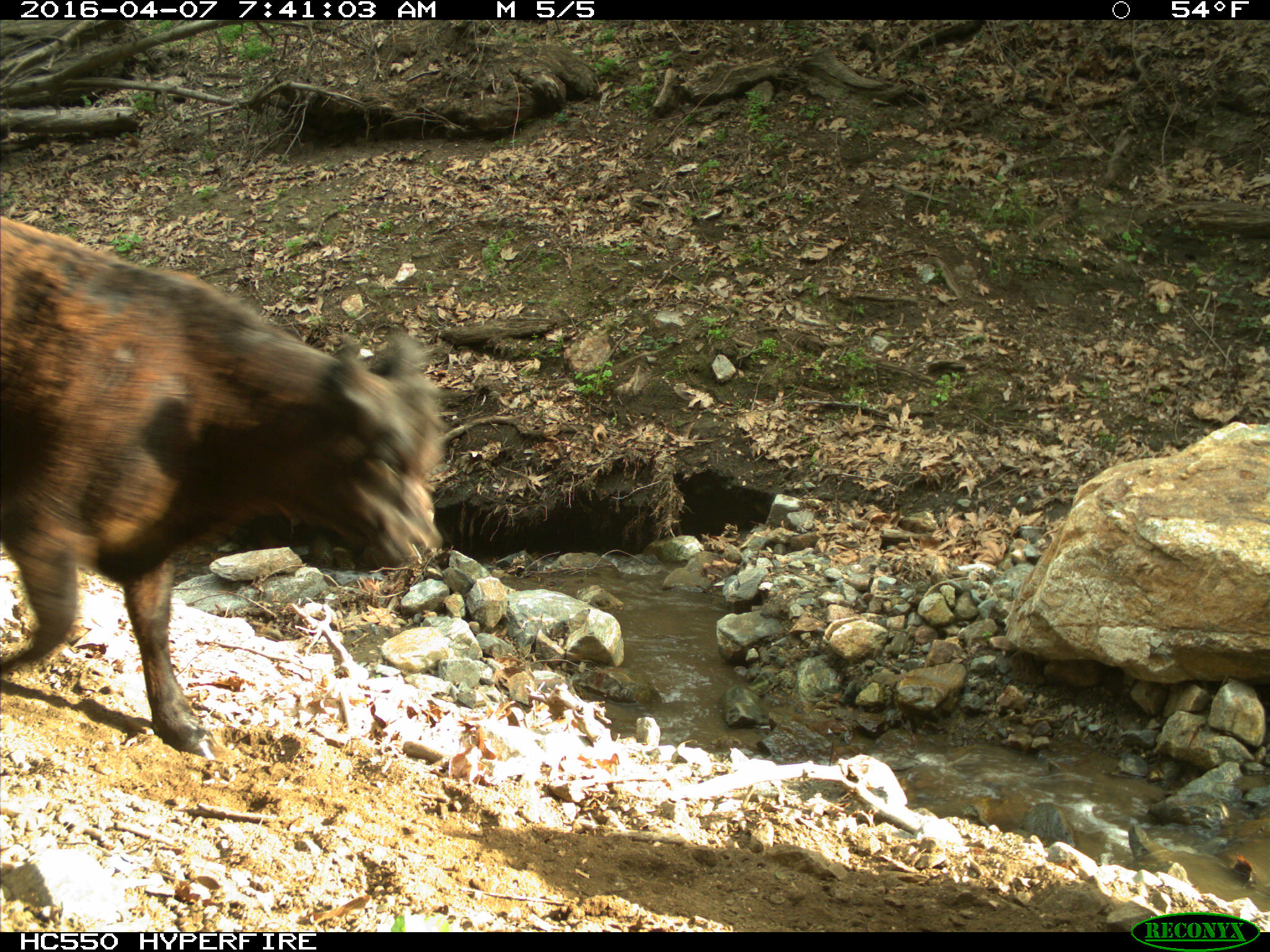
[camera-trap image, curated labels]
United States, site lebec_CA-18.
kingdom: Animalia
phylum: Chordata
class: Mammalia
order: Artiodactyla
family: Bovidae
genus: Bos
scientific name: Bos taurus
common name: domestic cow